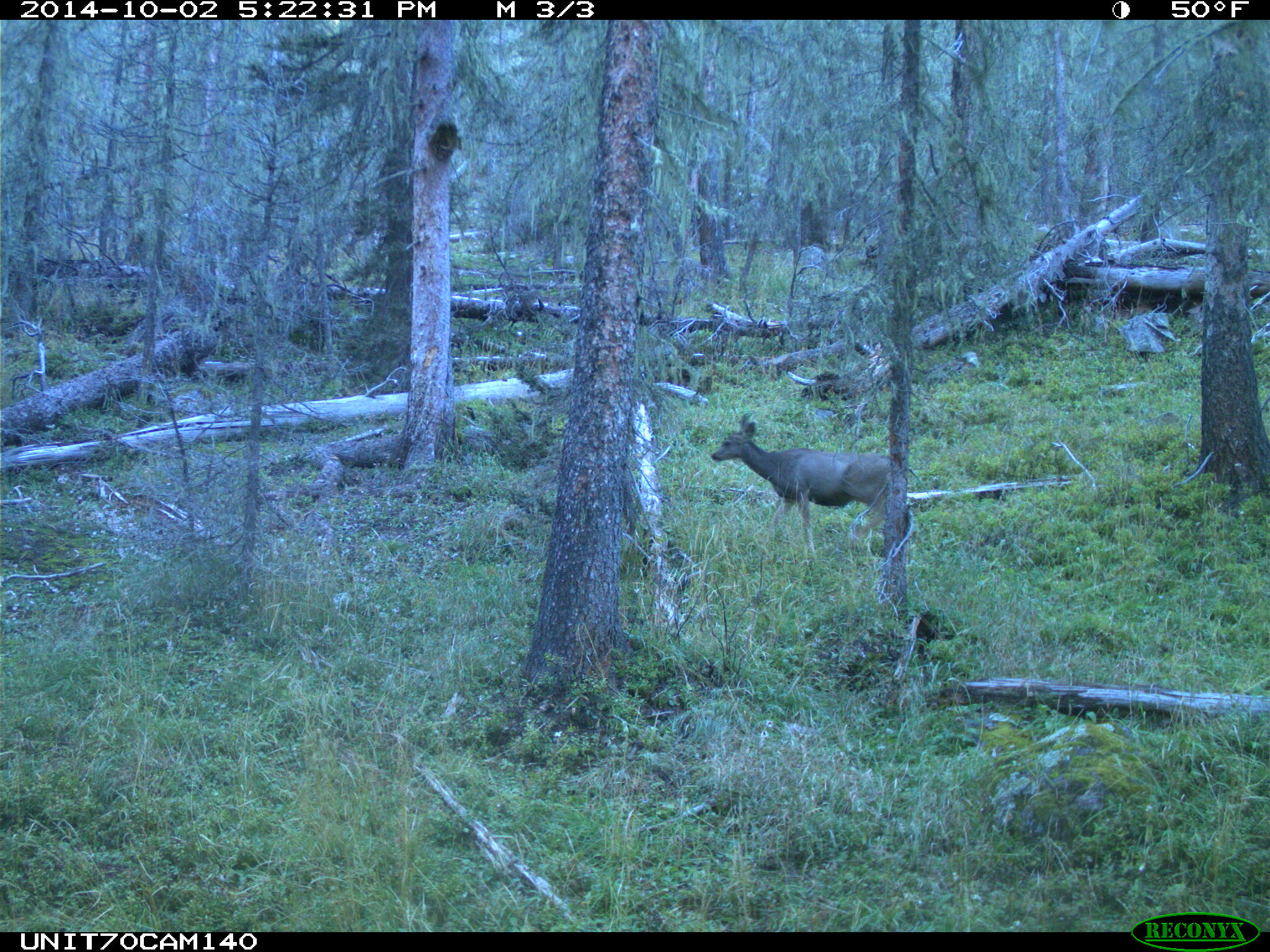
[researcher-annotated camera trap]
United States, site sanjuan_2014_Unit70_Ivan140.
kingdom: Animalia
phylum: Chordata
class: Mammalia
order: Artiodactyla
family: Cervidae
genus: Odocoileus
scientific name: Odocoileus hemionus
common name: mule deer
Odocoileus hemionus (mule deer).